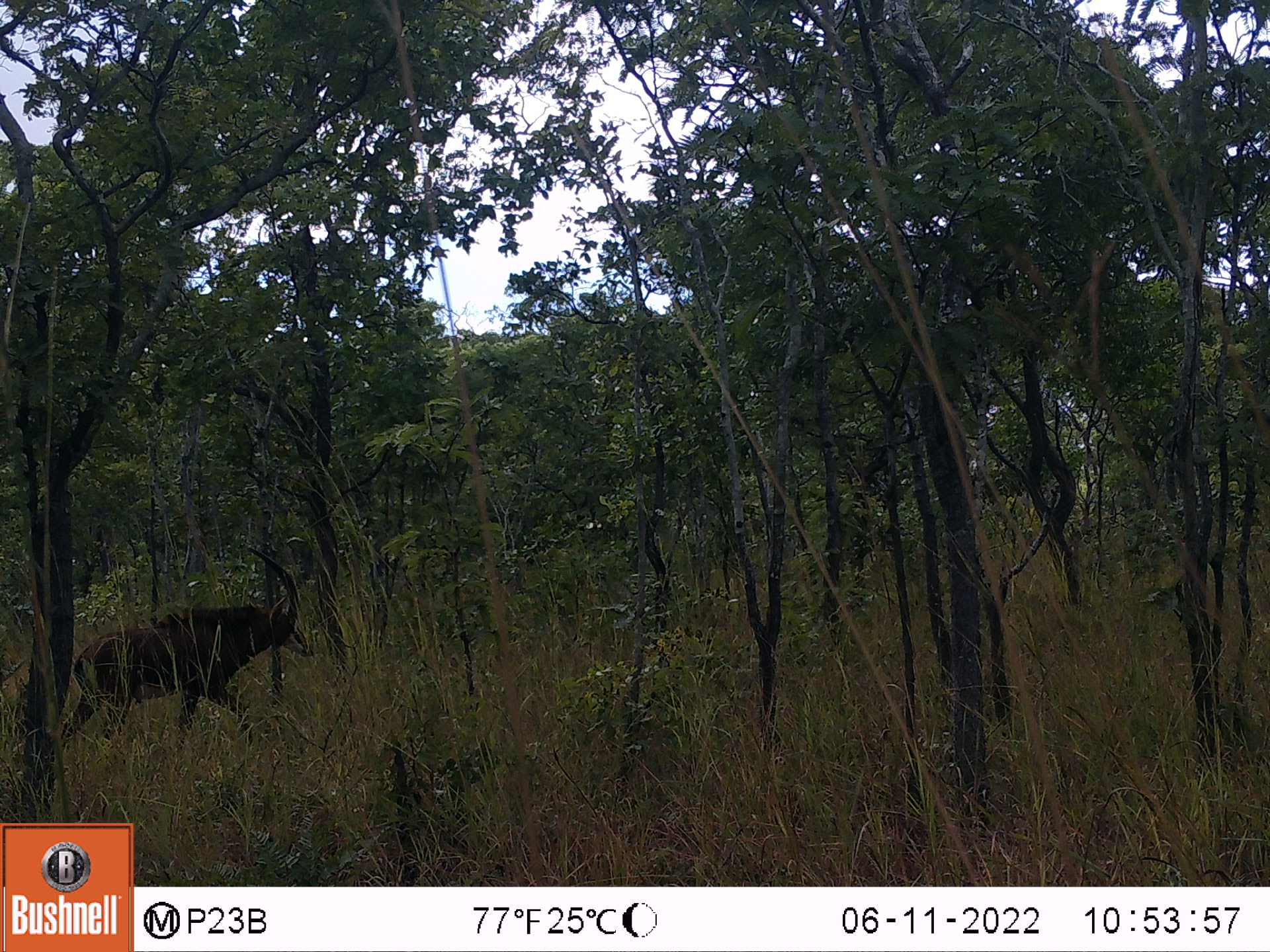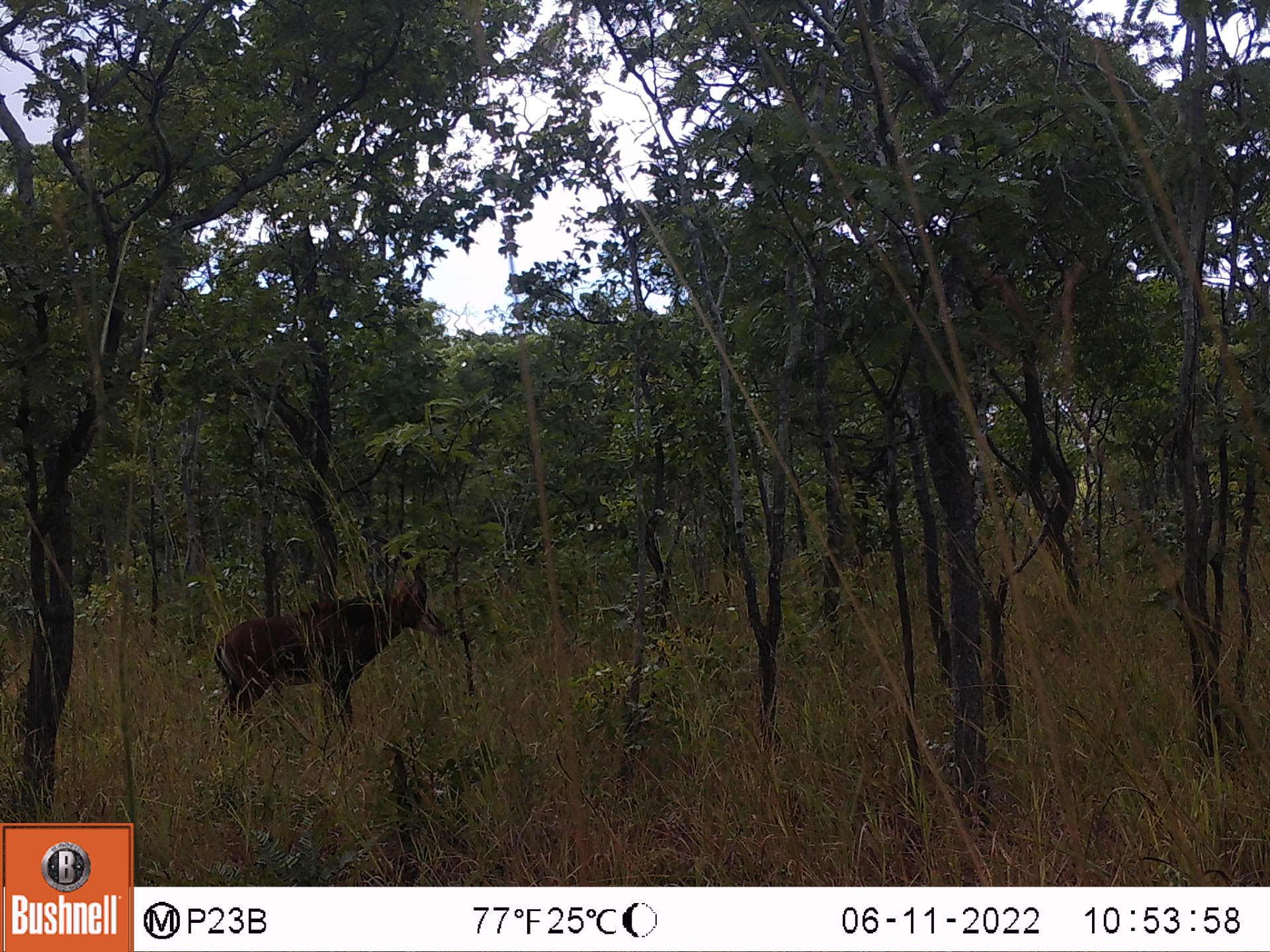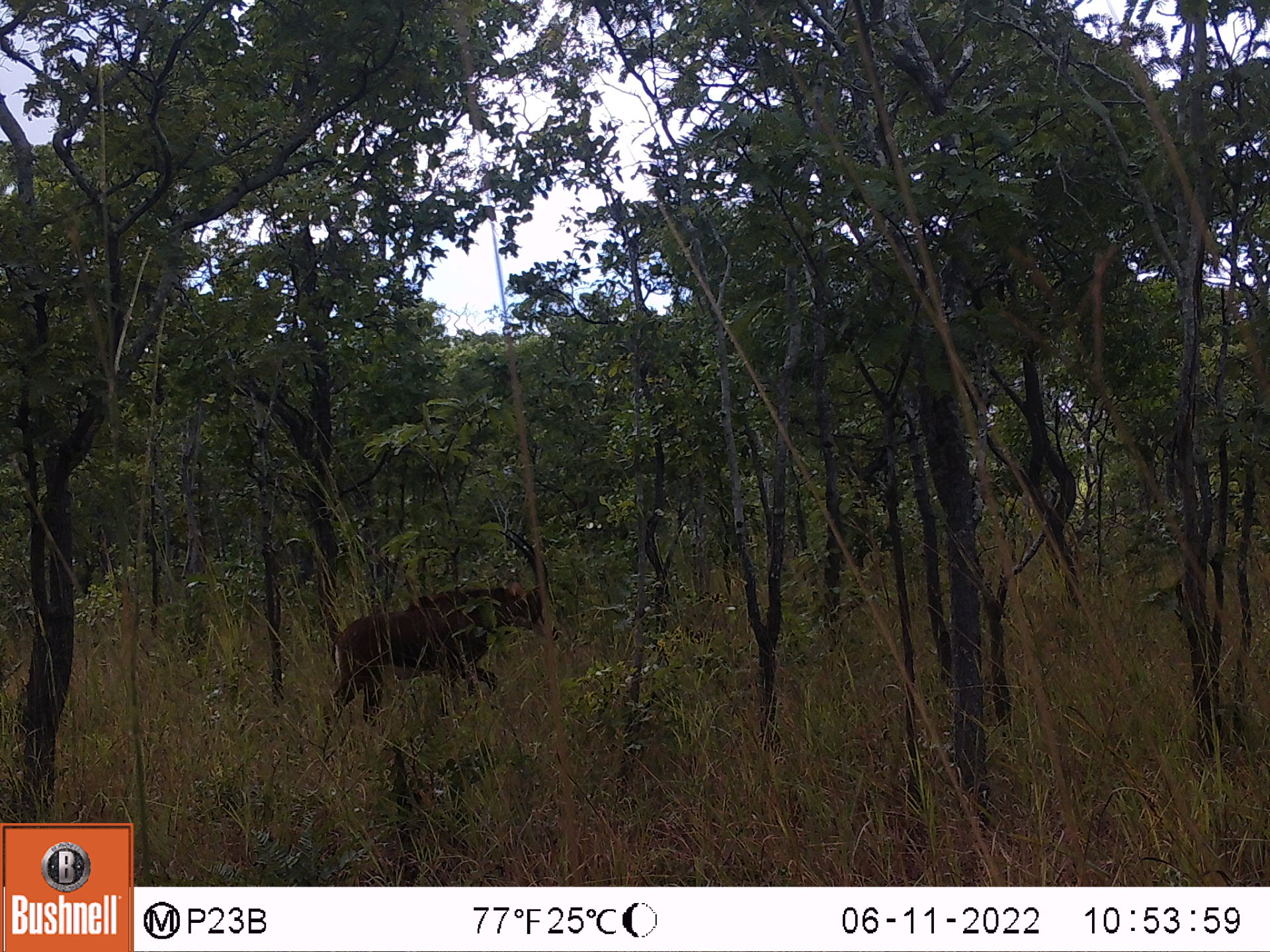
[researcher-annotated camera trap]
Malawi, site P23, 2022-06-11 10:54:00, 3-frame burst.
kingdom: Animalia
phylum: Chordata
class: Mammalia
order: Artiodactyla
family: Bovidae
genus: Hippotragus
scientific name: Hippotragus niger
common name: sable antelope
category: sable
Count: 1.